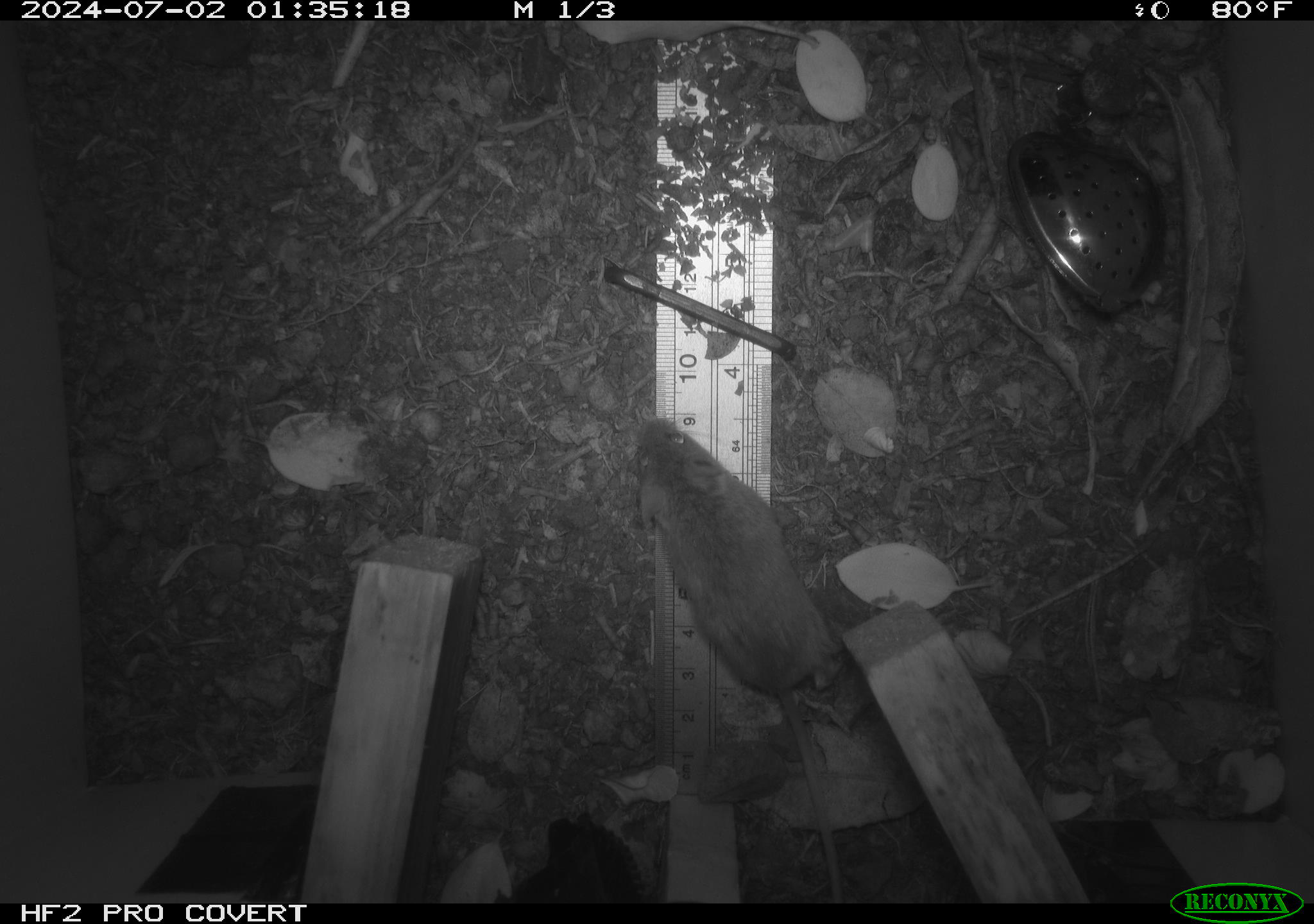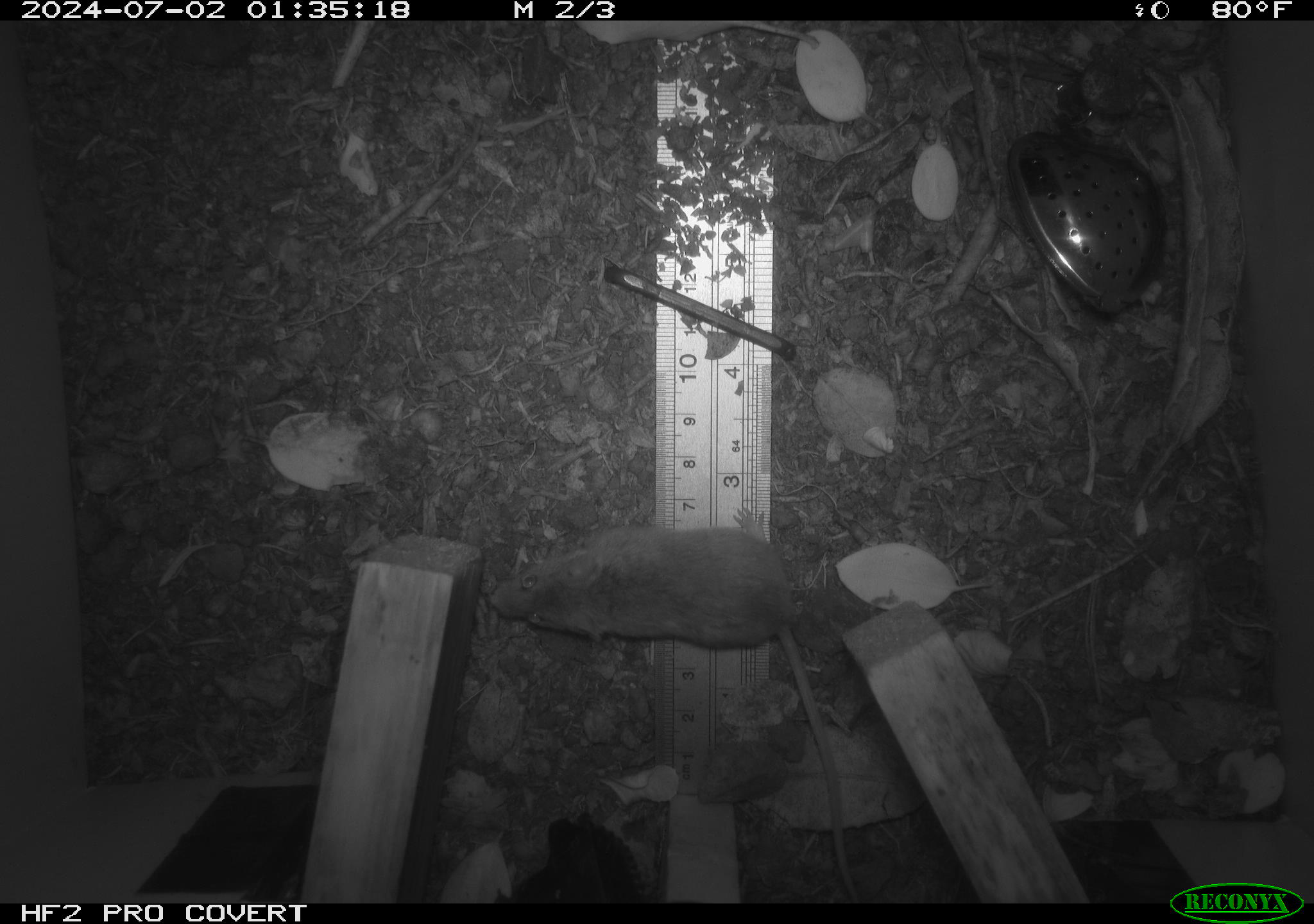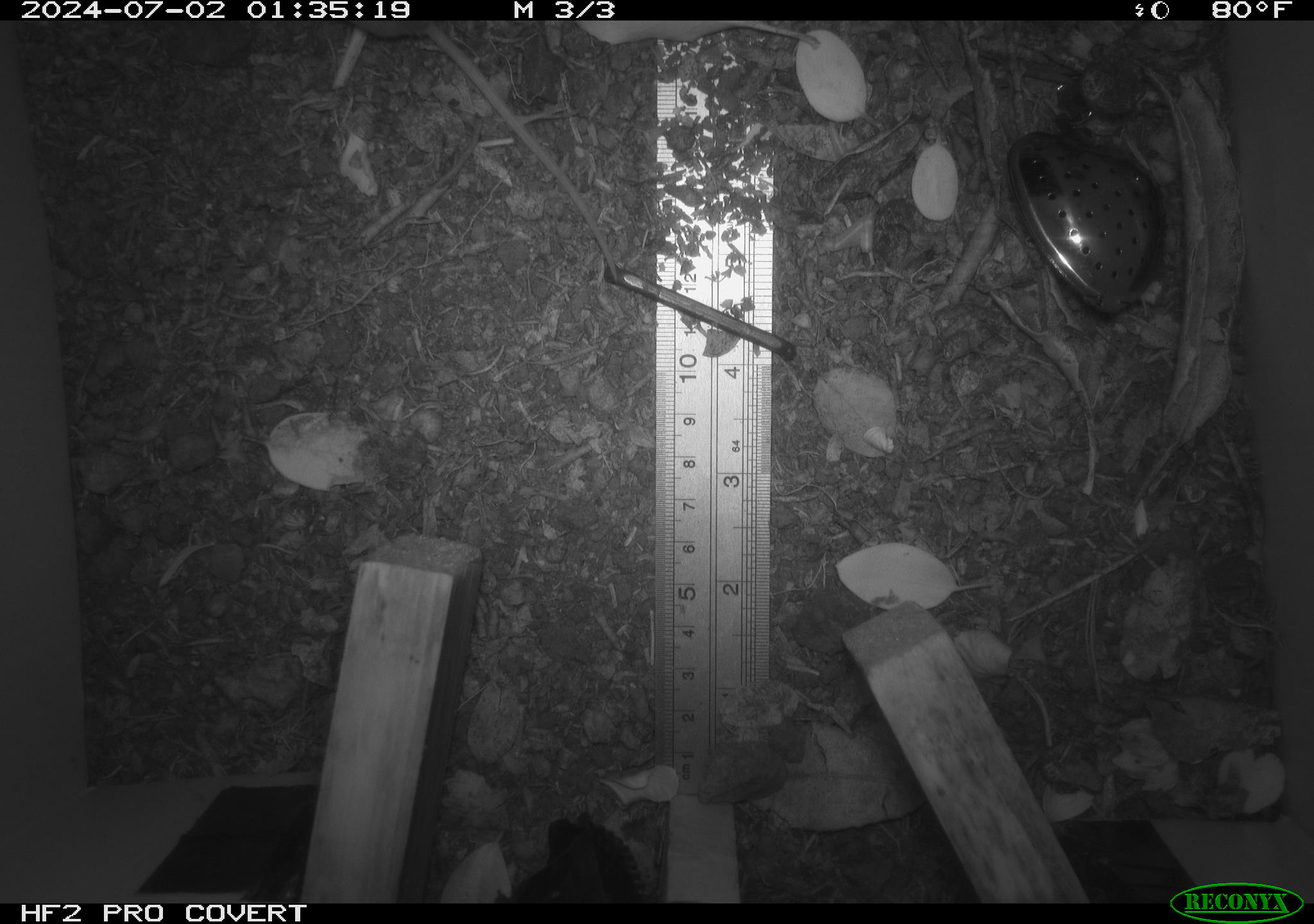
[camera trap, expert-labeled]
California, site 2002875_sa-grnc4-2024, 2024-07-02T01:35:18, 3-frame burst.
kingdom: Animalia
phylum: Chordata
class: Mammalia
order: Rodentia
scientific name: Rodentia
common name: mouse species